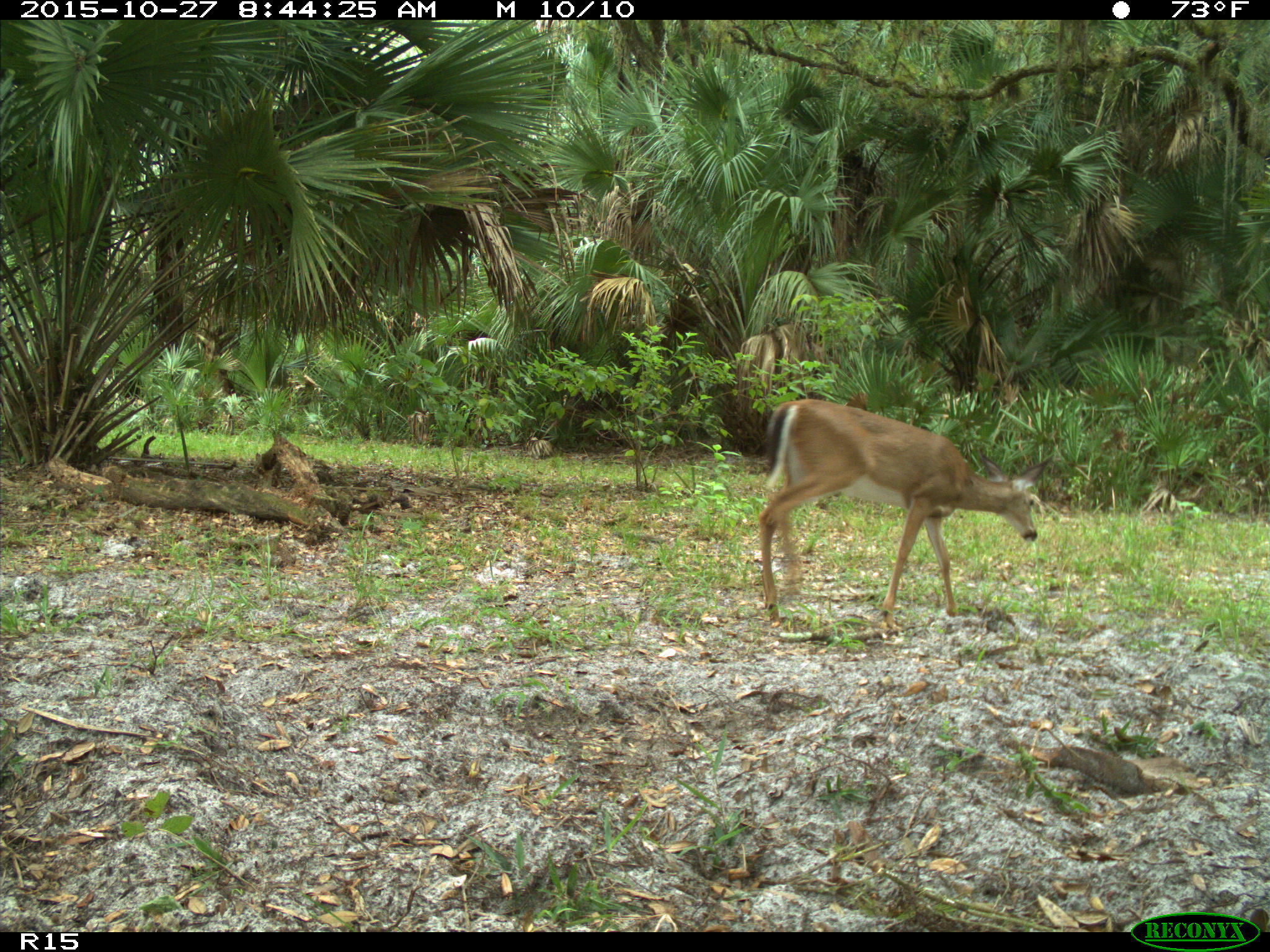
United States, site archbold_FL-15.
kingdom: Animalia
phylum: Chordata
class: Mammalia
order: Artiodactyla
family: Cervidae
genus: Odocoileus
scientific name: Odocoileus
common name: deer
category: unidentified deer